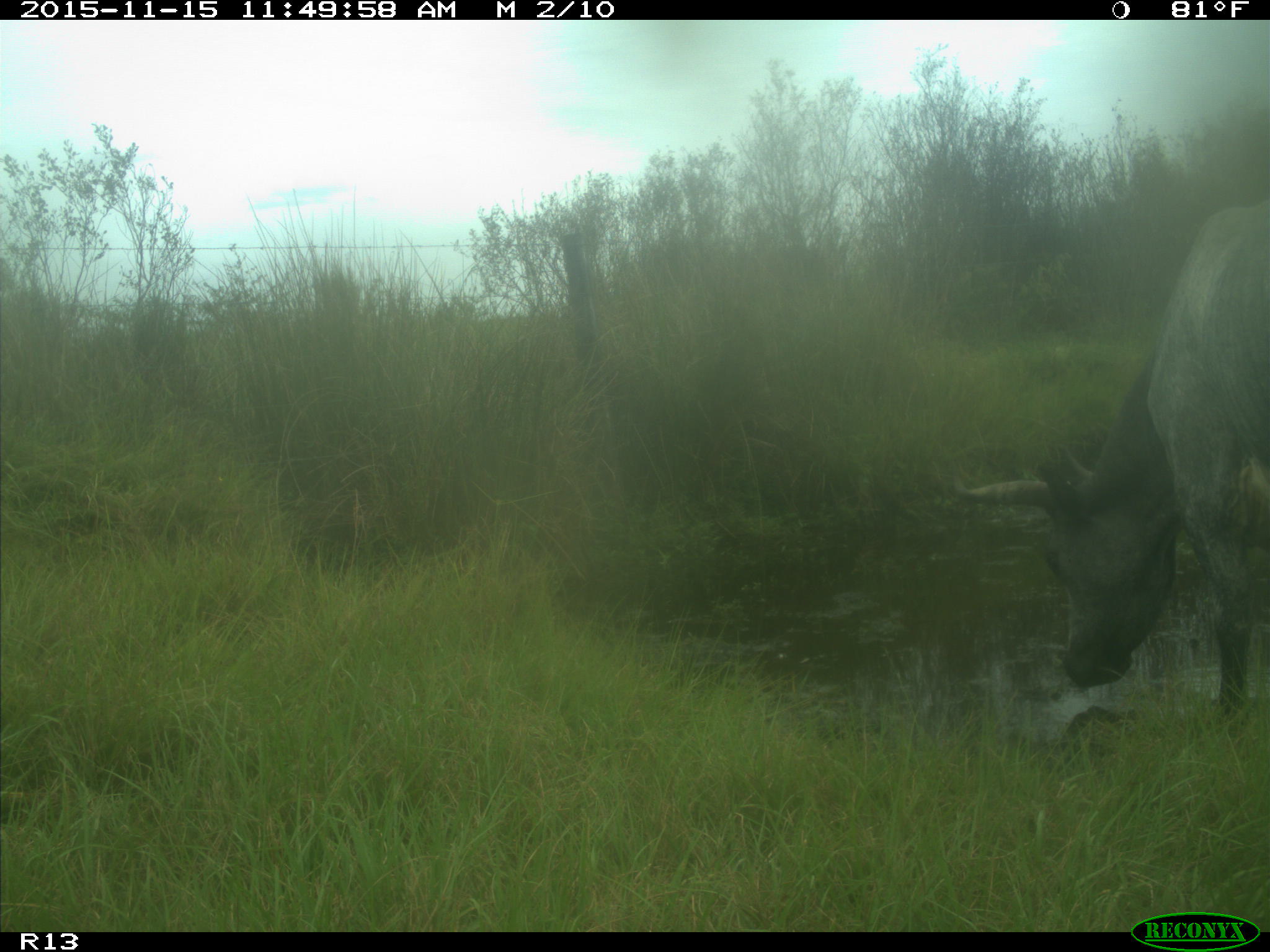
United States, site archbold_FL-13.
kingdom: Animalia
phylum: Chordata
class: Mammalia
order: Artiodactyla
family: Bovidae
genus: Bos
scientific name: Bos taurus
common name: domestic cow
Bos taurus (domestic cow).